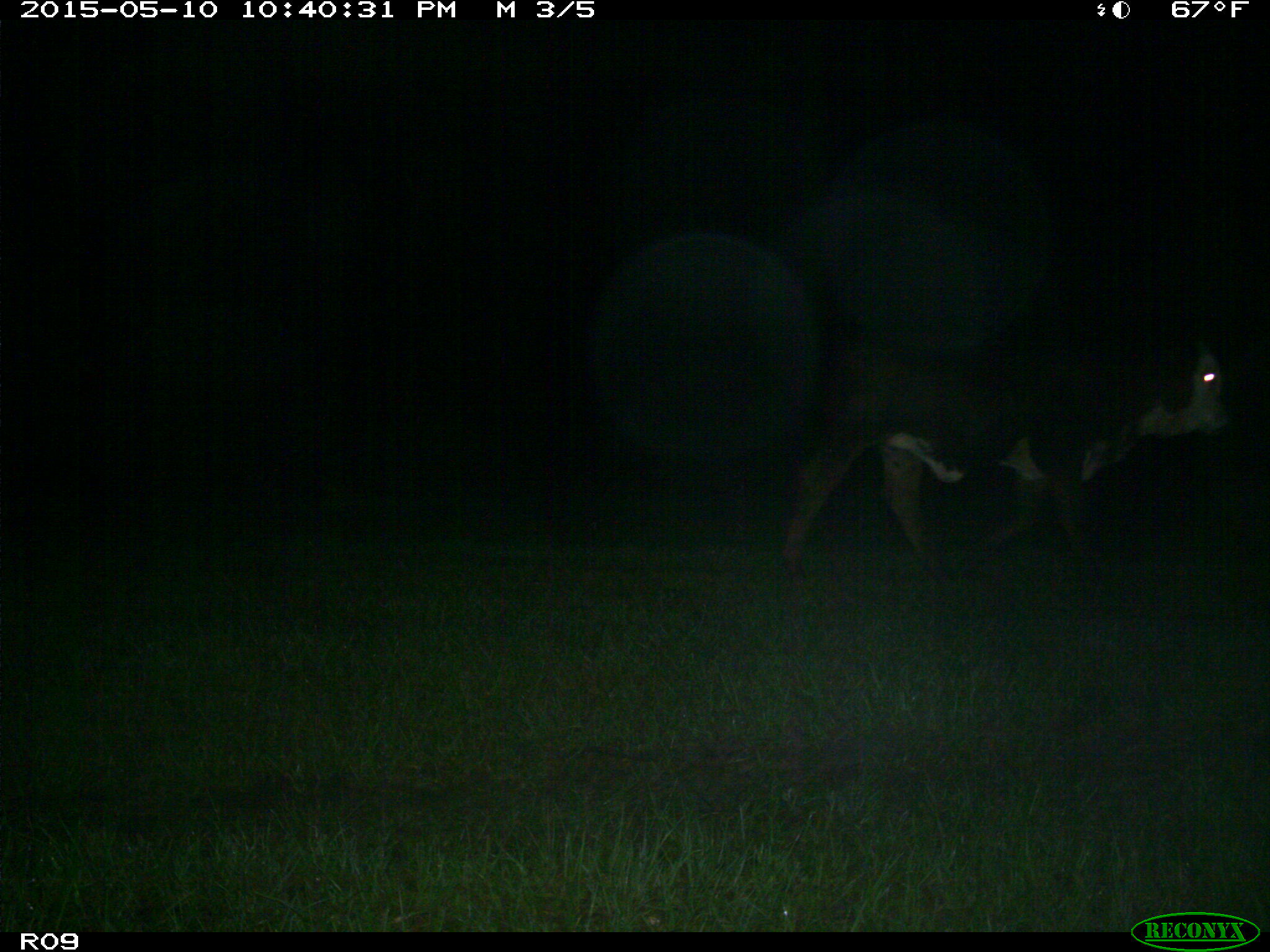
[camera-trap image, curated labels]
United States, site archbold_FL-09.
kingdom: Animalia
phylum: Chordata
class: Mammalia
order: Artiodactyla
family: Bovidae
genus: Bos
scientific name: Bos taurus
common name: domestic cow